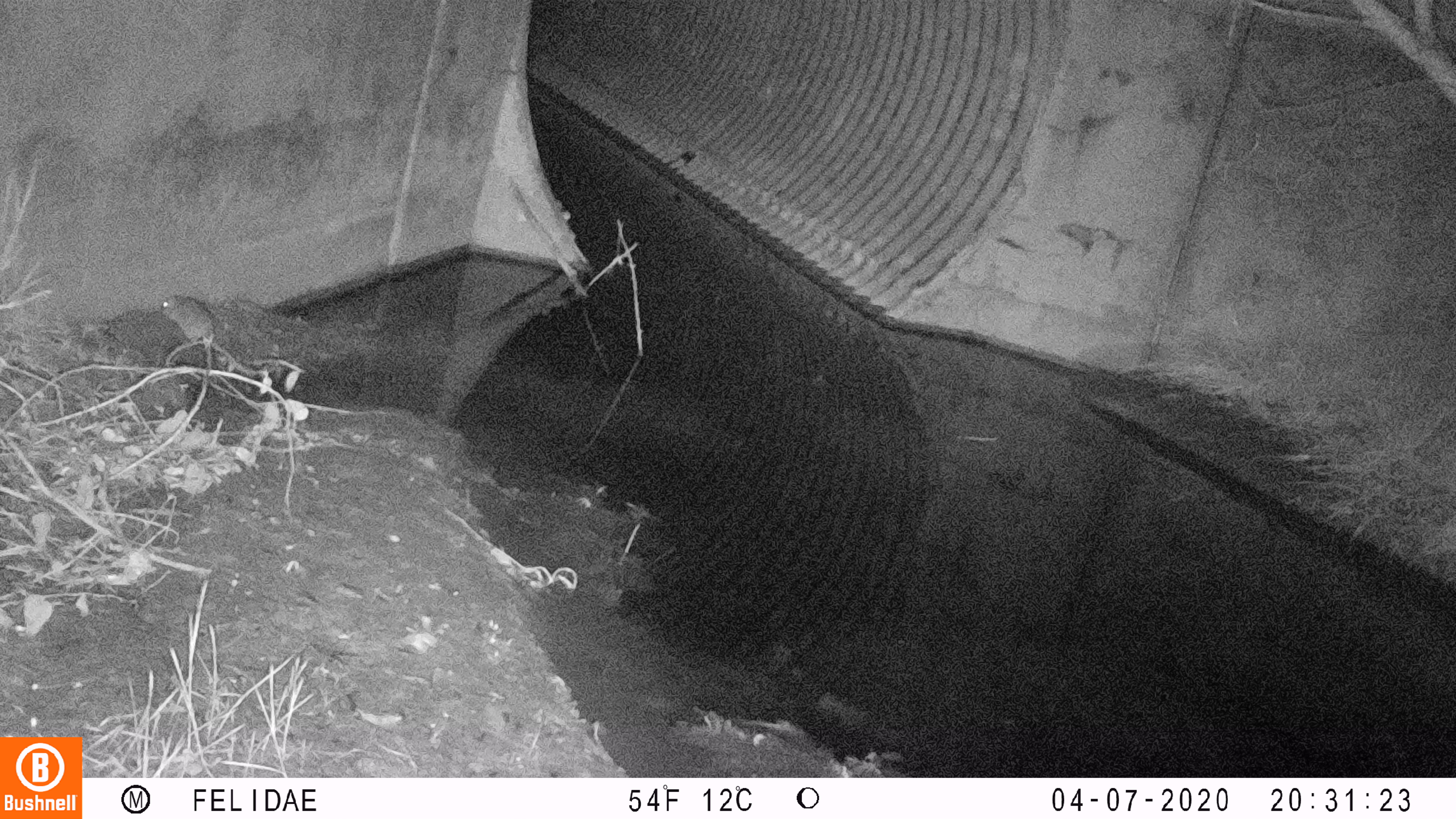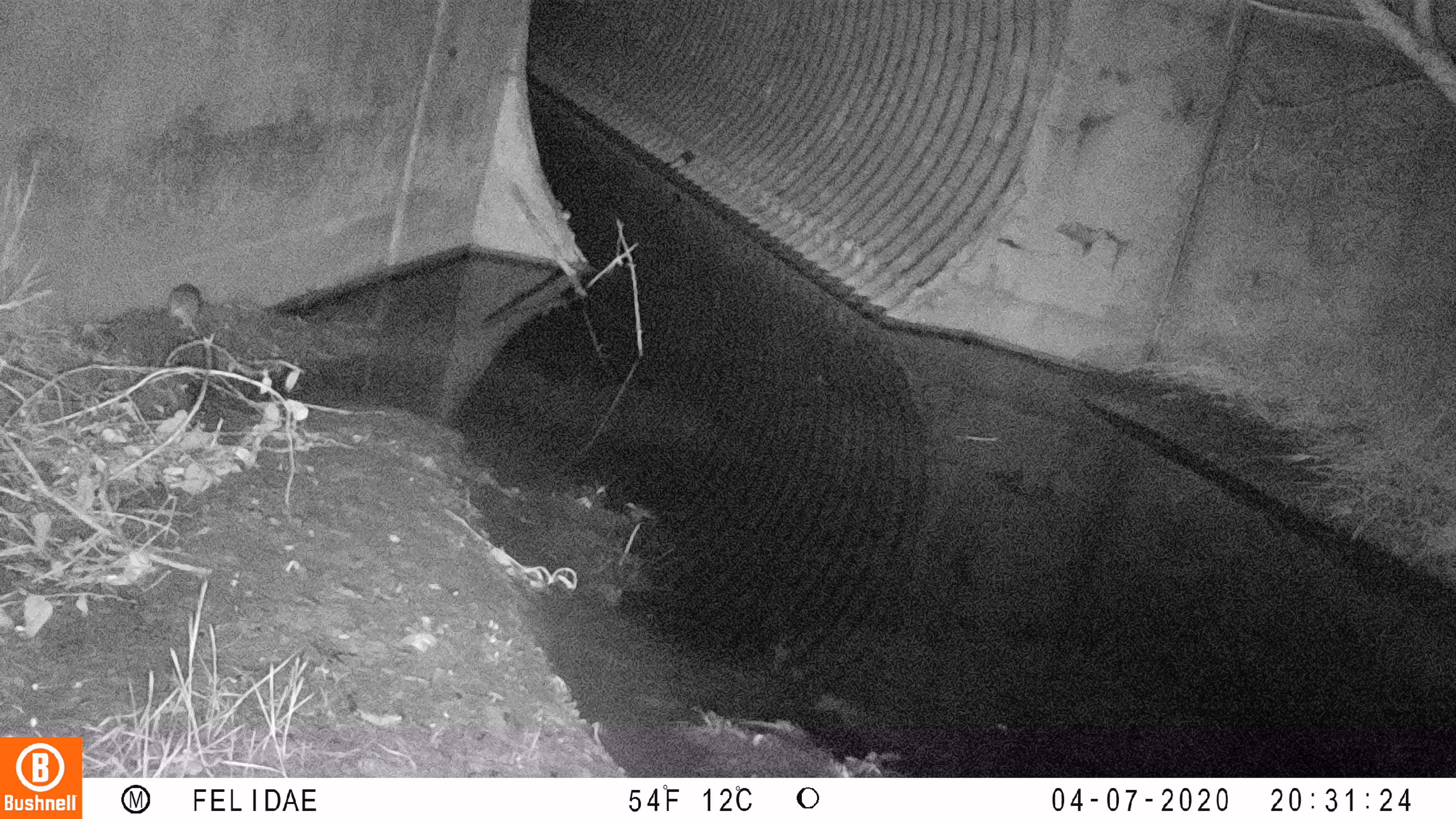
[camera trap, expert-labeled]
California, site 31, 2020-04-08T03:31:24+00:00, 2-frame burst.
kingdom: Animalia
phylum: Chordata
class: Mammalia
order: Rodentia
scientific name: Rodentia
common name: mouse or rat